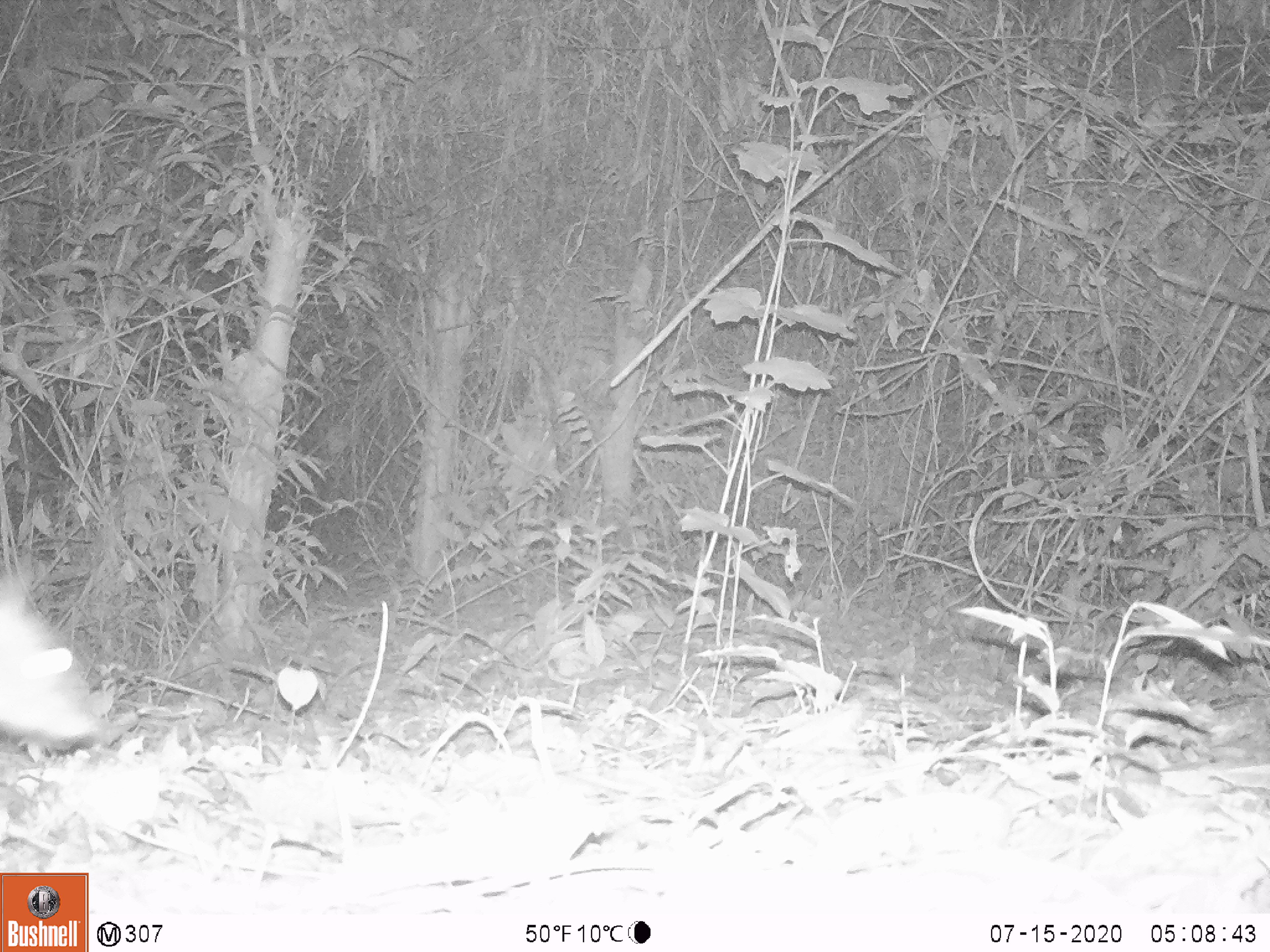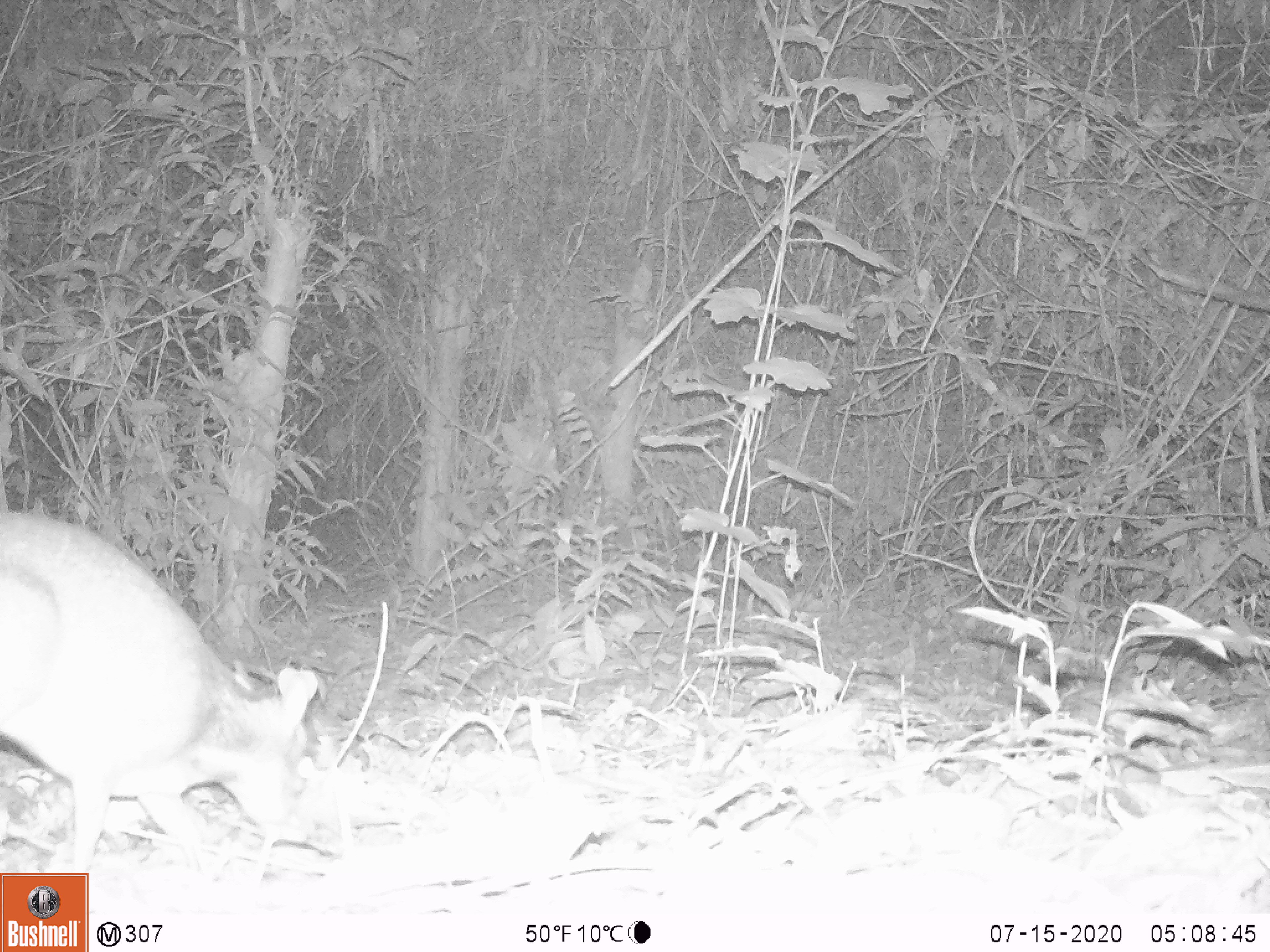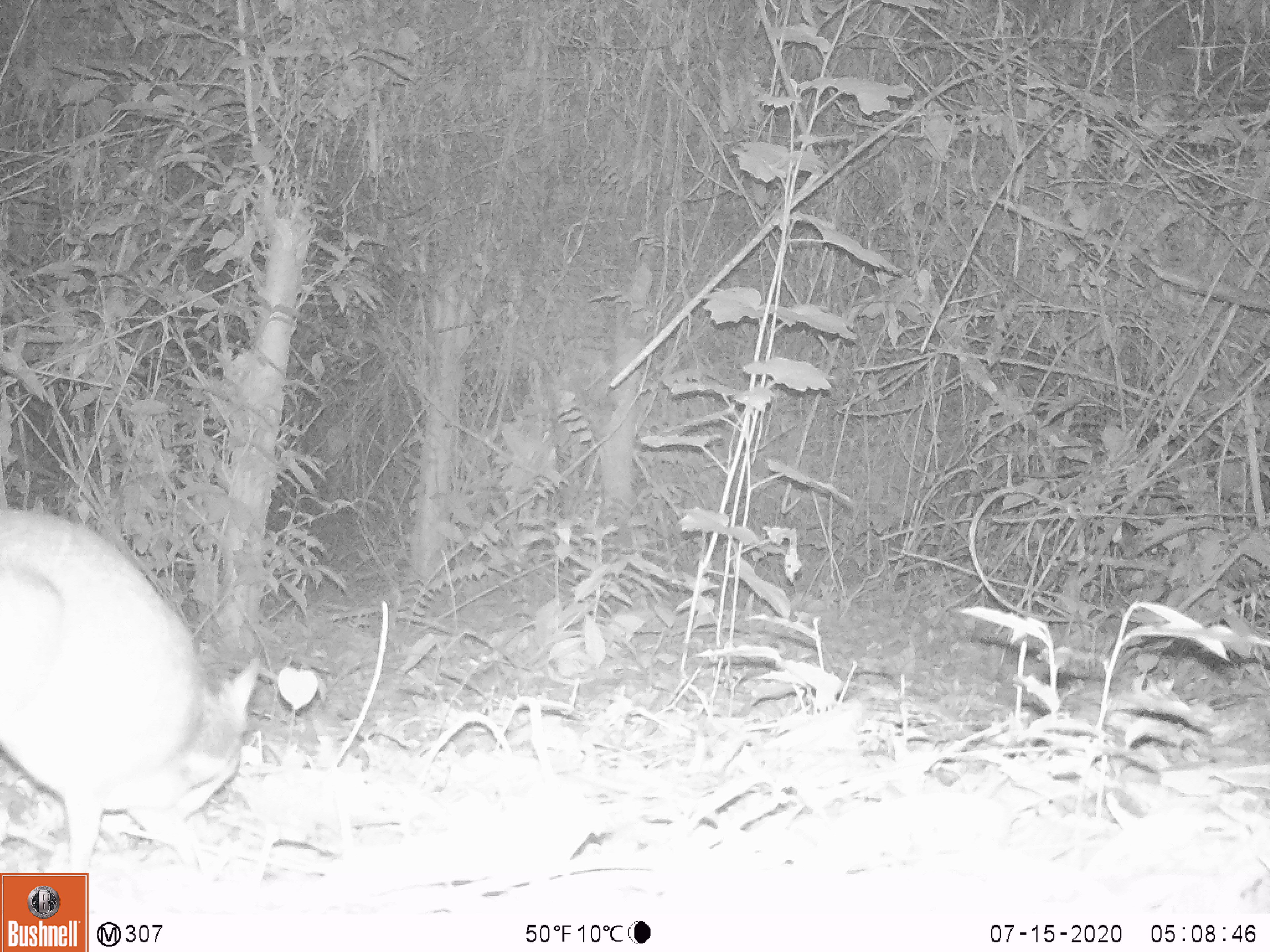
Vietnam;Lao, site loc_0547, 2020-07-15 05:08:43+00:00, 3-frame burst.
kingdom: Animalia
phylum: Chordata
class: Mammalia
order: Artiodactyla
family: Tragulidae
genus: Moschiola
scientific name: Moschiola meminna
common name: chevrotain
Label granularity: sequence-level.